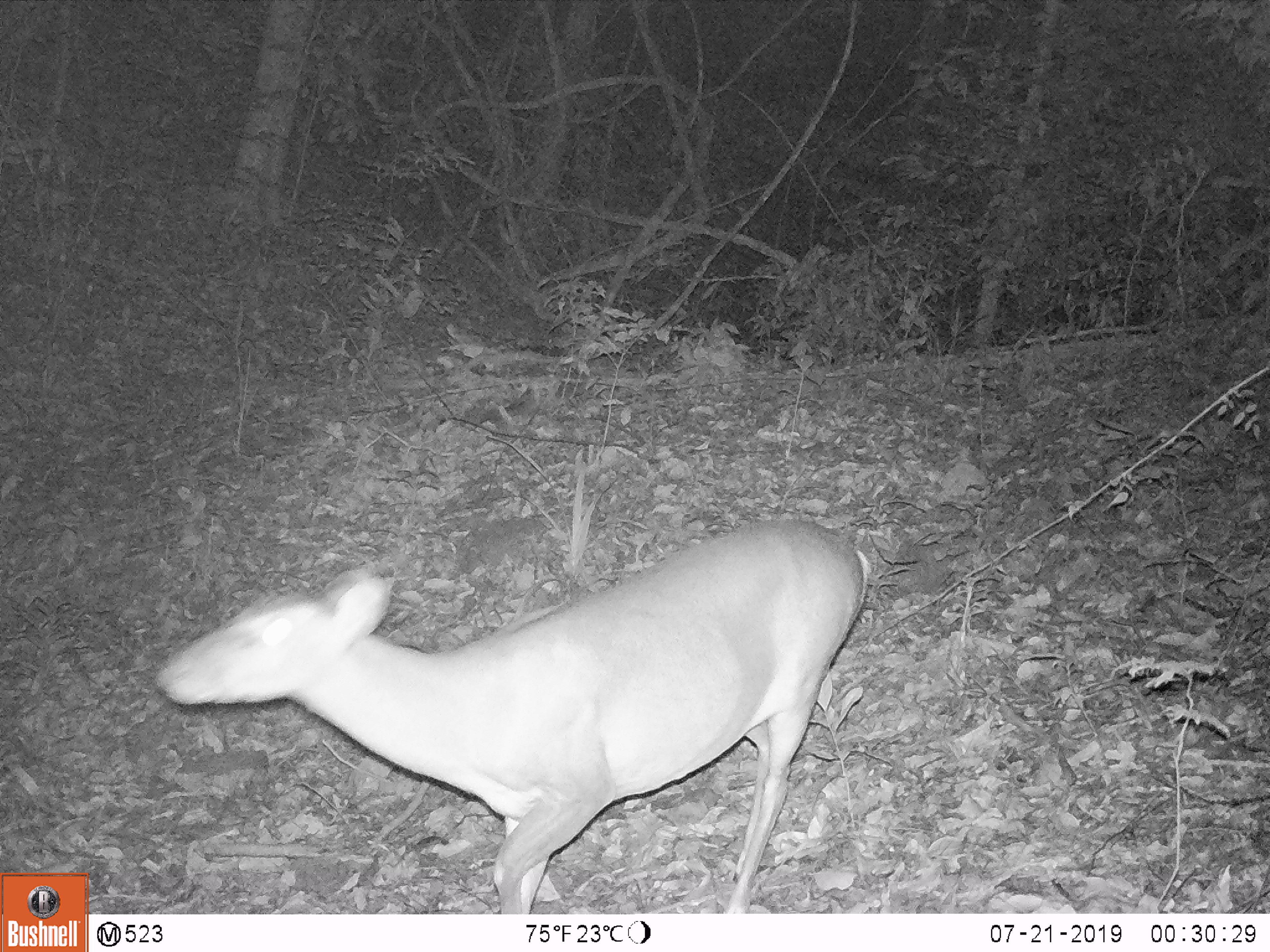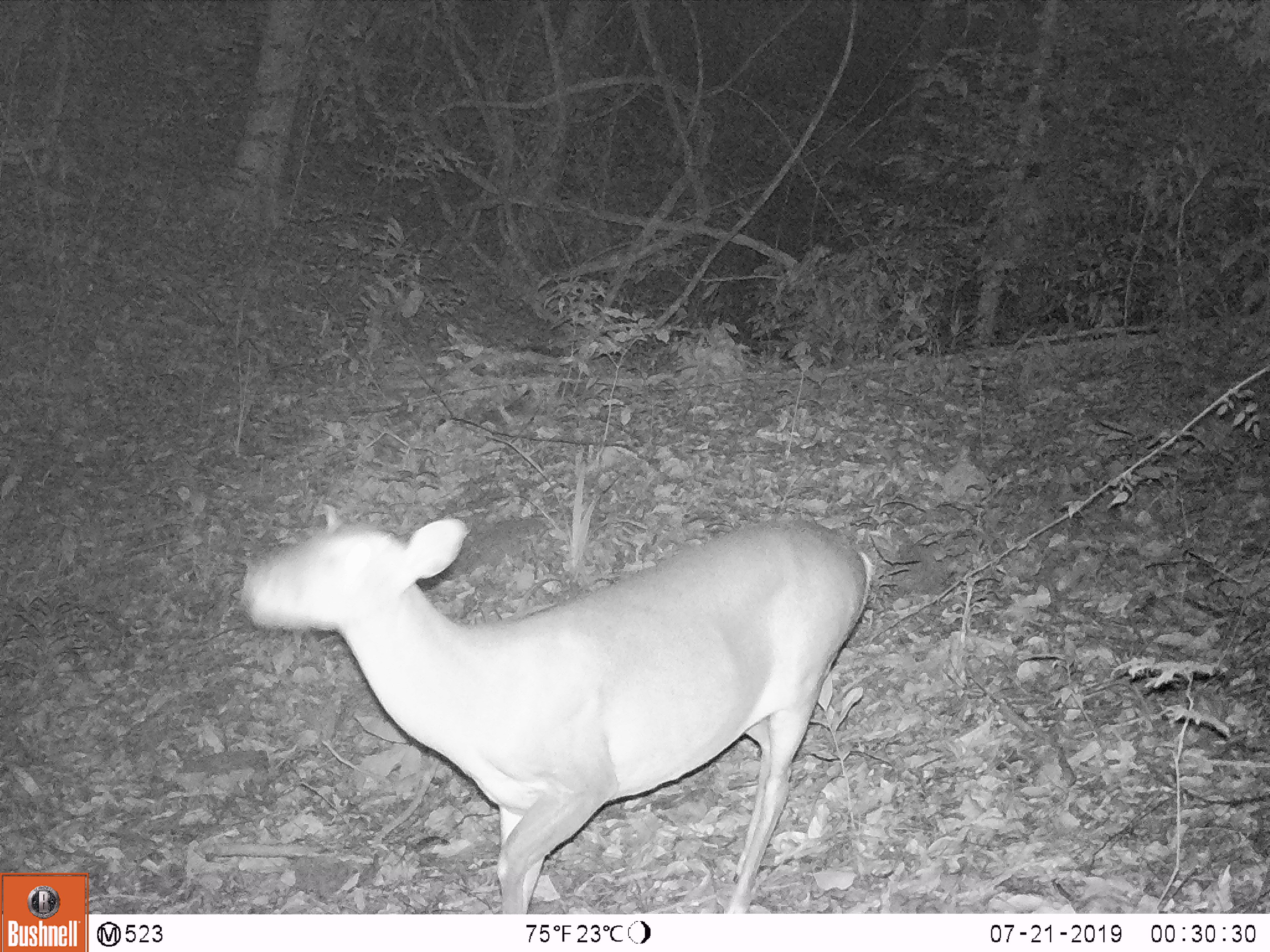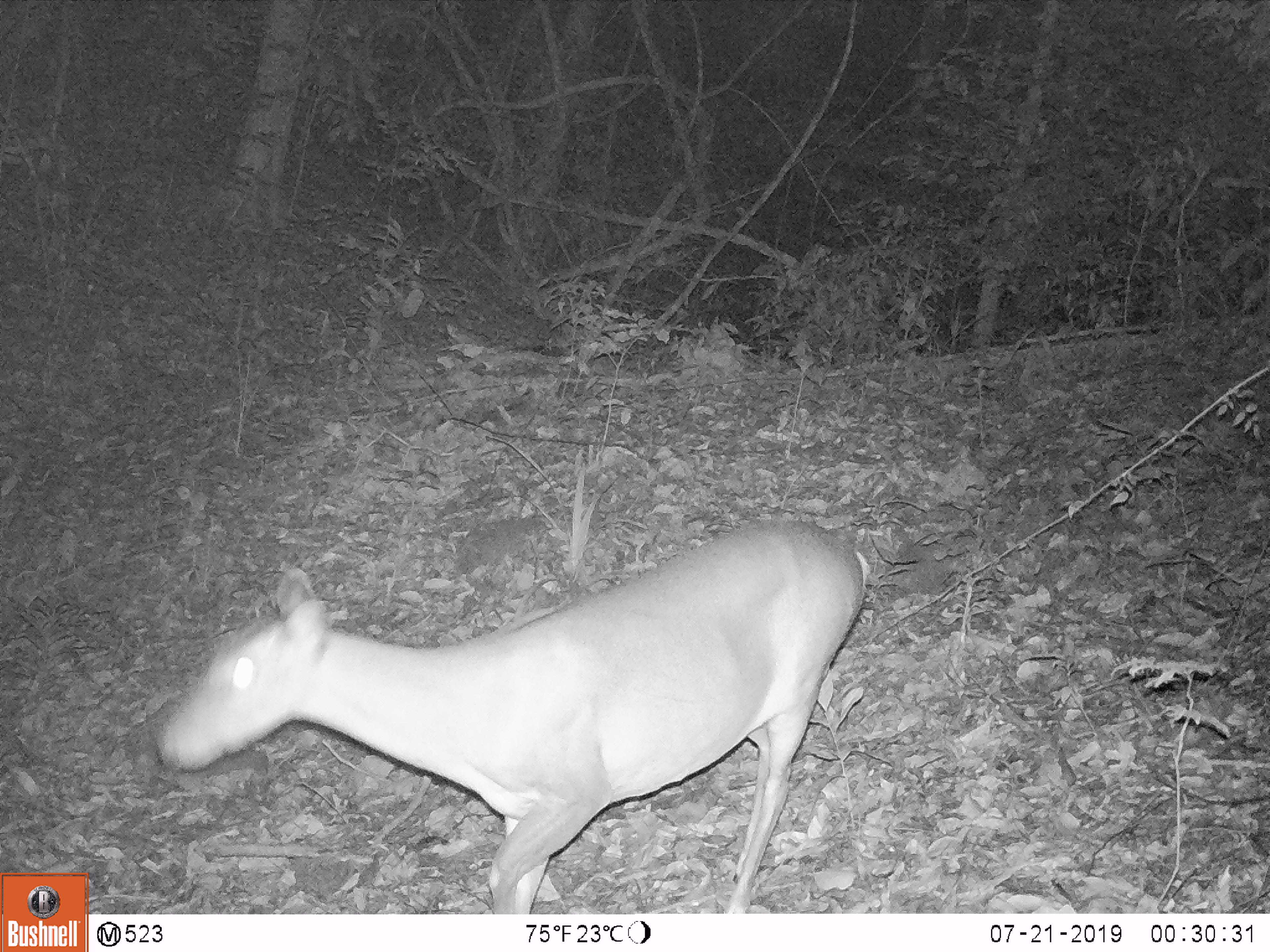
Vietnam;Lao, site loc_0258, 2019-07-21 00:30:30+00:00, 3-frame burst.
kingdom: Animalia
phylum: Chordata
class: Mammalia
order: Artiodactyla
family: Cervidae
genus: Muntiacus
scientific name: Muntiacus vuquangensis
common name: large-antlered muntjac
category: large antlered muntjac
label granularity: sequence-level